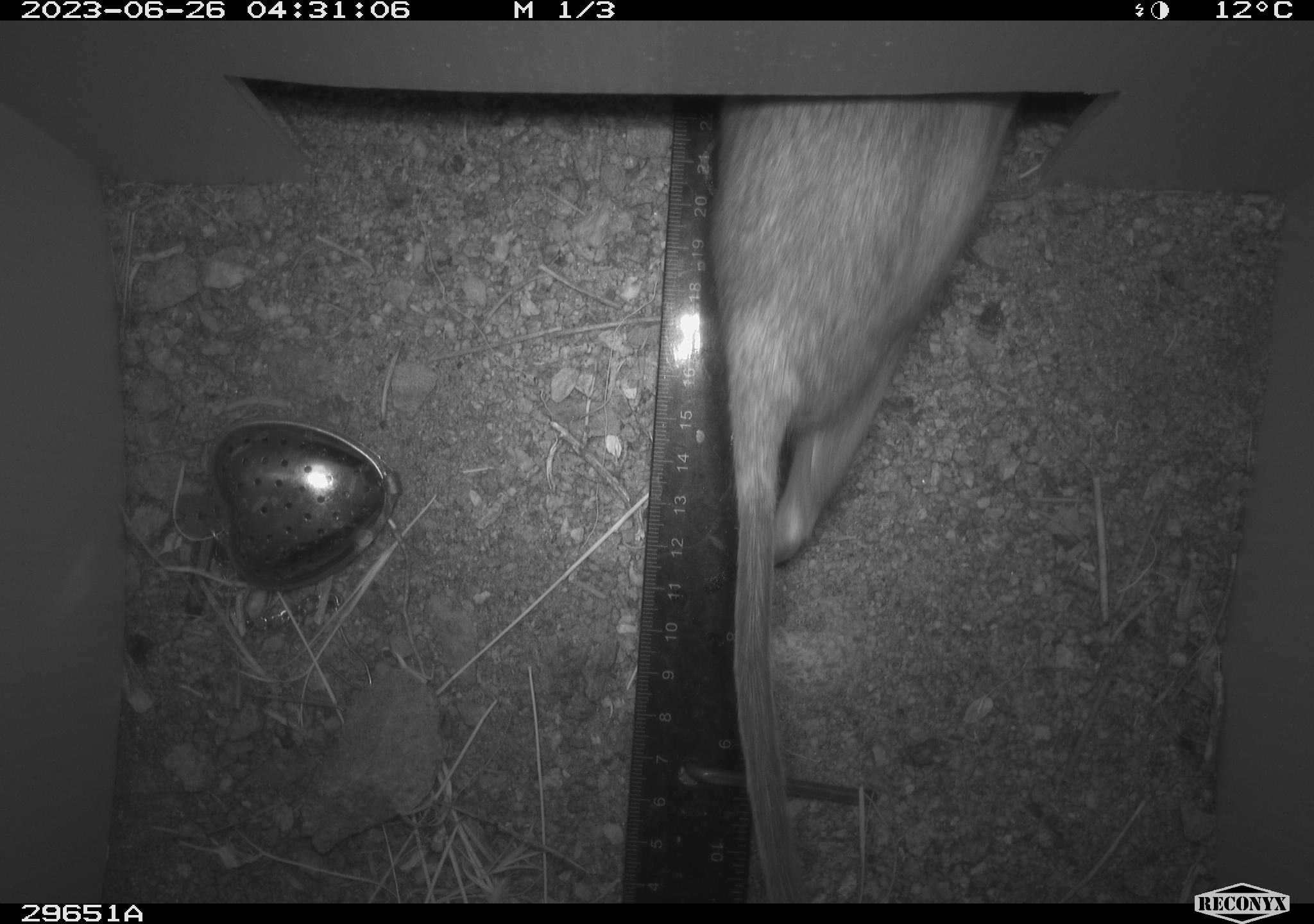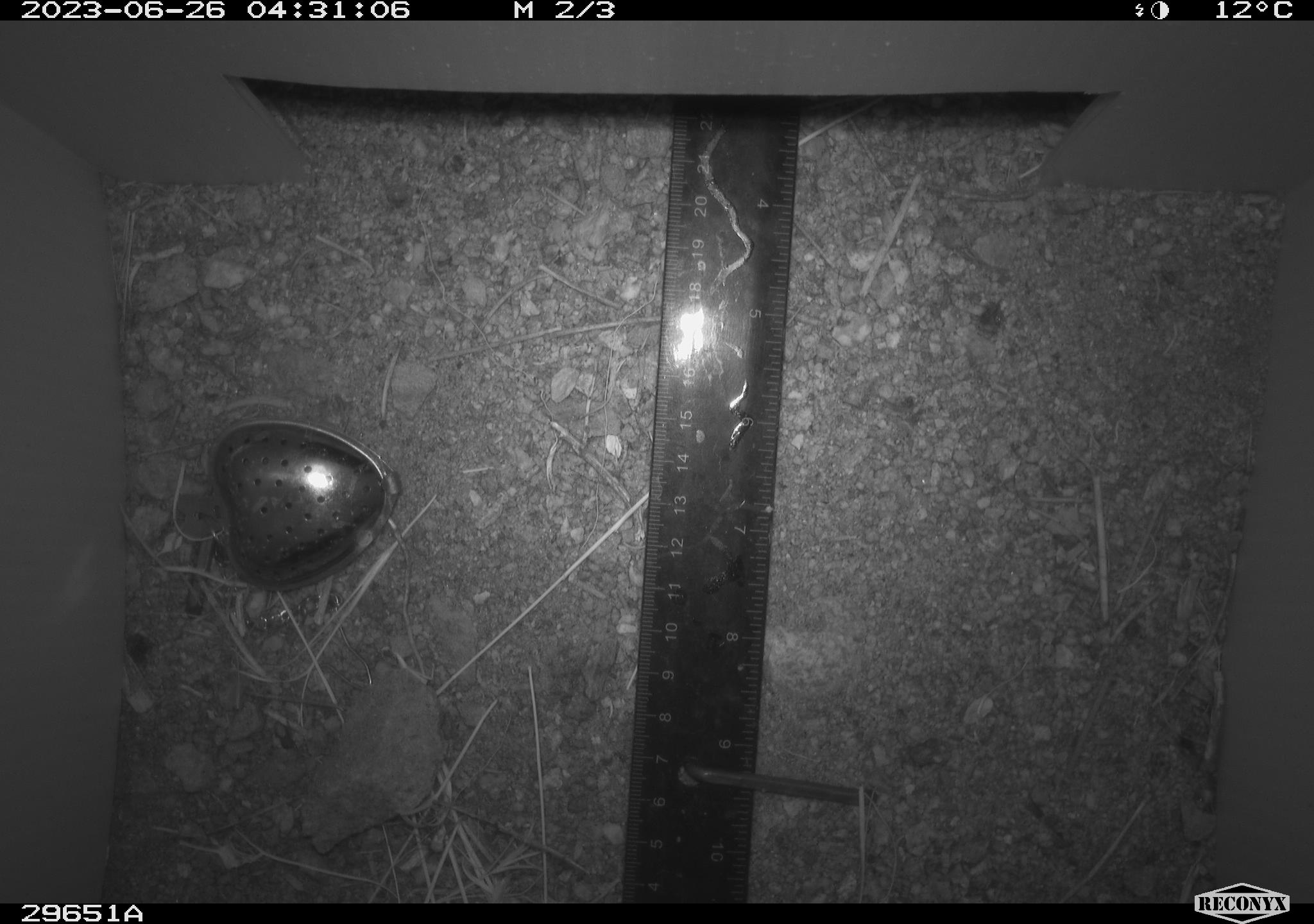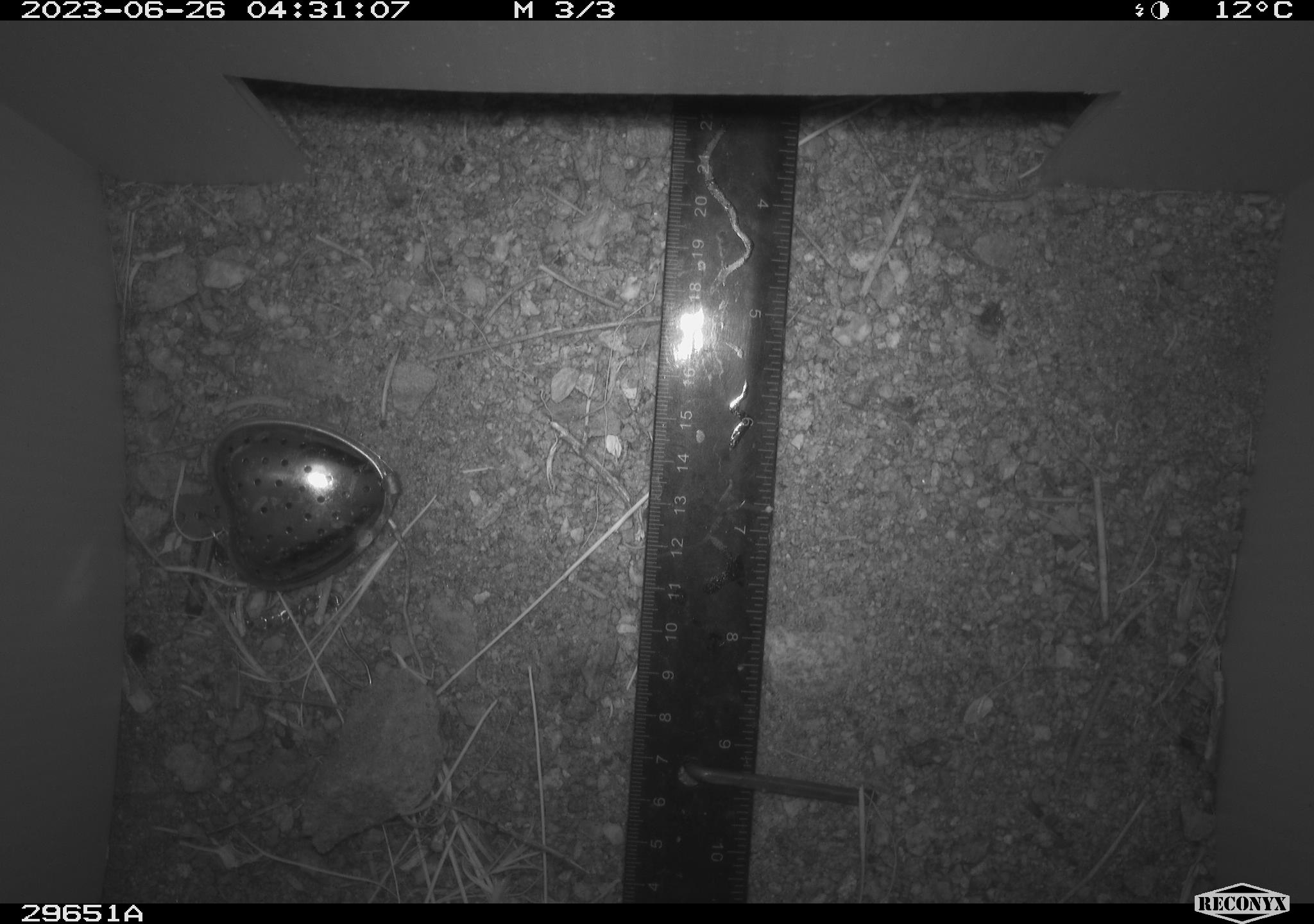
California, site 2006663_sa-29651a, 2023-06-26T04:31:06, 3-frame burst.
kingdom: Animalia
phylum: Chordata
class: Mammalia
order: Rodentia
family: Cricetidae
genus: Neotoma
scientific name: Neotoma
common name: pack rat or woodrat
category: neotoma species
Neotoma species (pack rat or woodrat) (Neotoma).